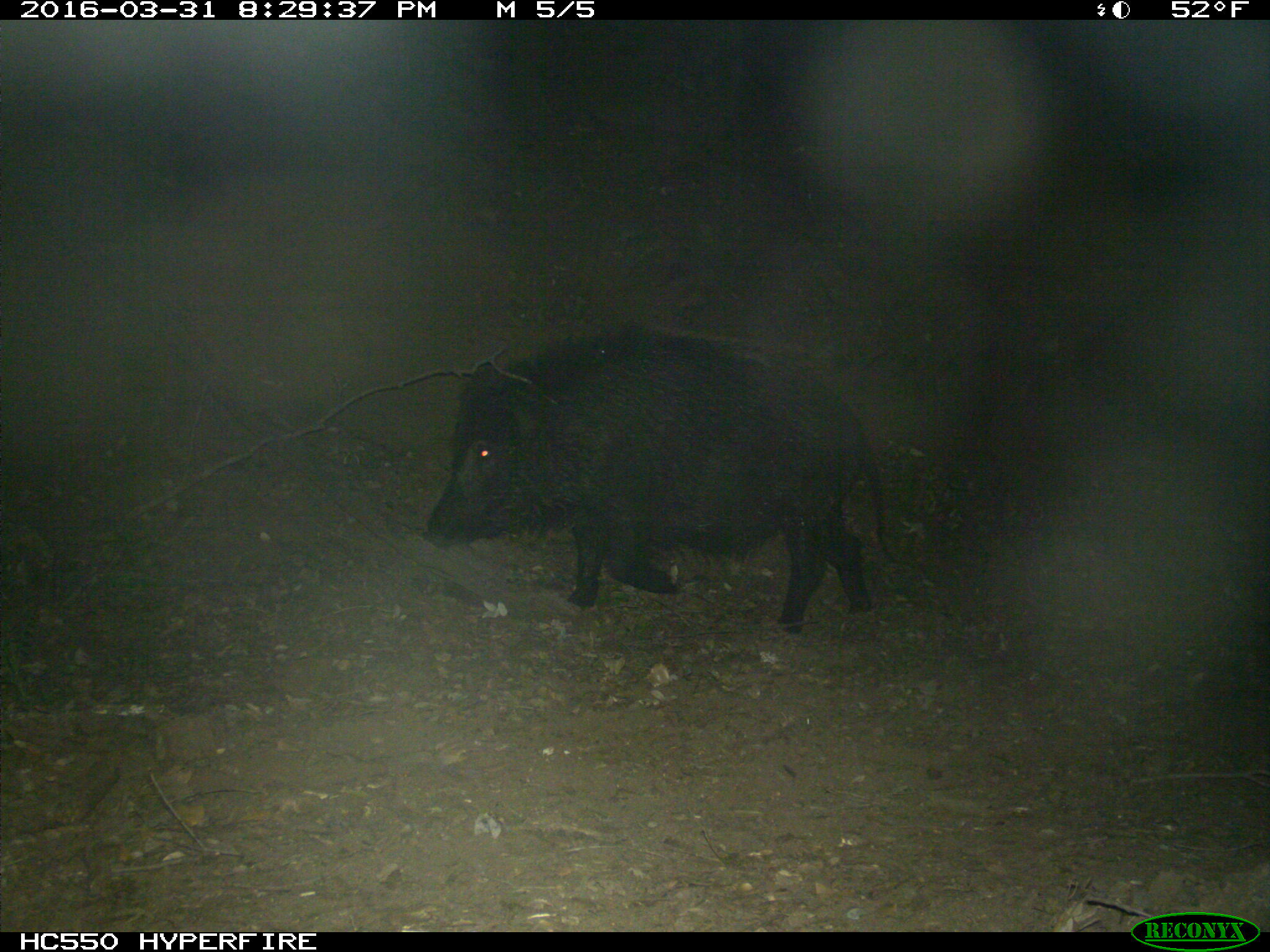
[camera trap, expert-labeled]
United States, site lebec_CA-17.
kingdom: Animalia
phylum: Chordata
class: Mammalia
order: Artiodactyla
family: Suidae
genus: Sus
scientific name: Sus scrofa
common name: wild boar